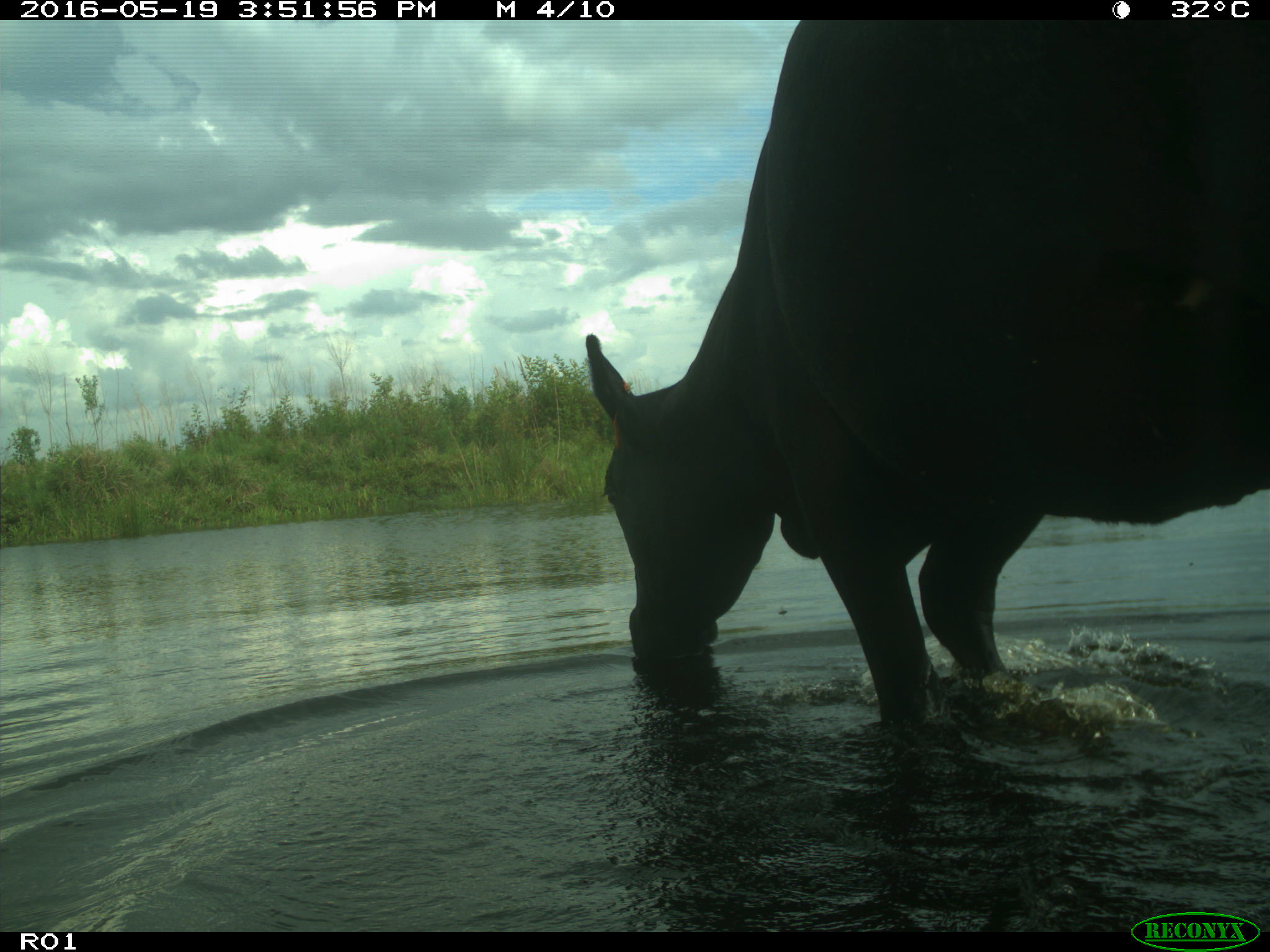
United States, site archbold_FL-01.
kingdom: Animalia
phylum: Chordata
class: Mammalia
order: Artiodactyla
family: Bovidae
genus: Bos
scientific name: Bos taurus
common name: domestic cow